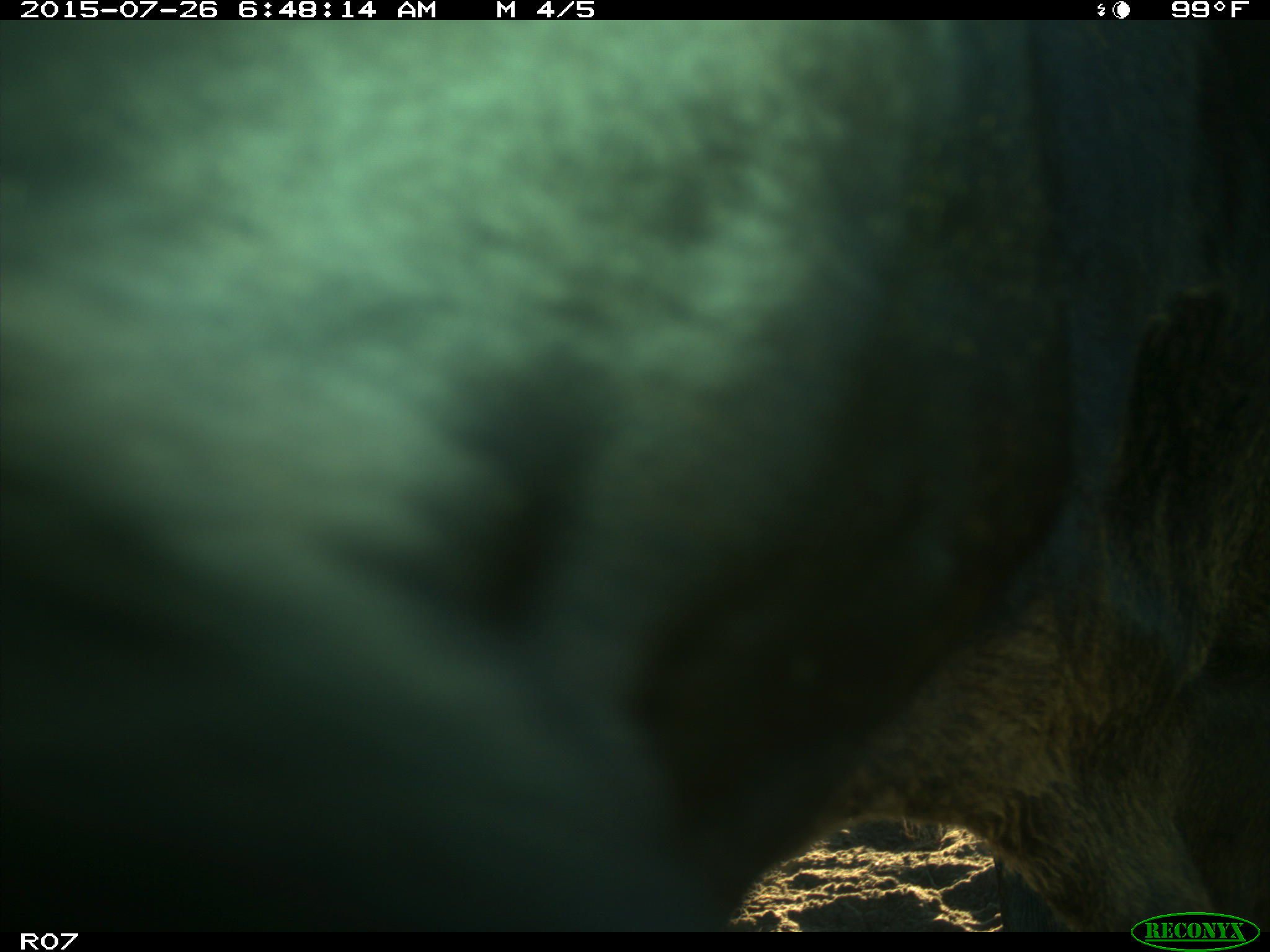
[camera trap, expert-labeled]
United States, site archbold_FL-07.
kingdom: Animalia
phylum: Chordata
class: Mammalia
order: Artiodactyla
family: Bovidae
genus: Bos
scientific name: Bos taurus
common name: domestic cow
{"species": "Bos taurus (domestic cow)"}